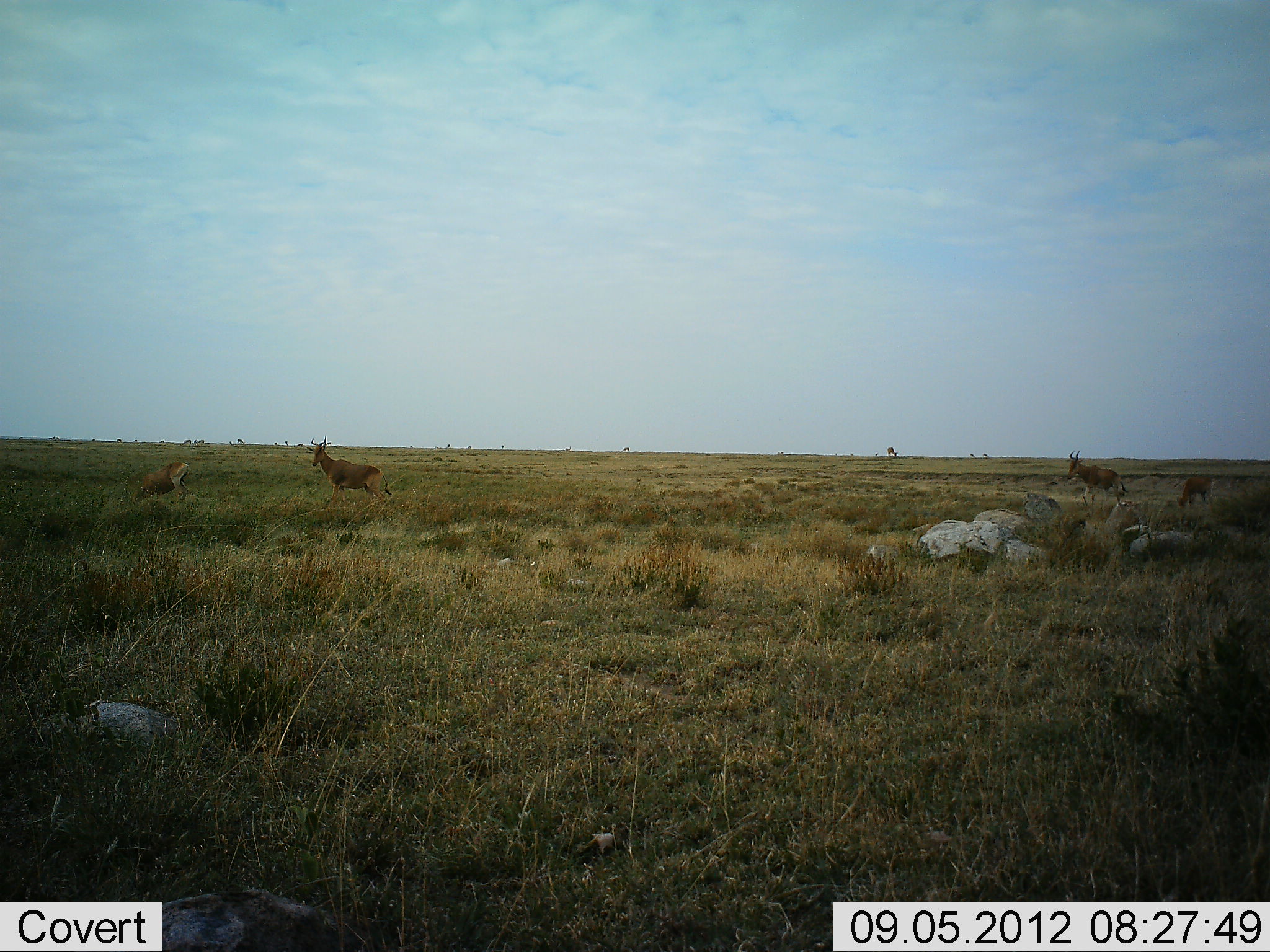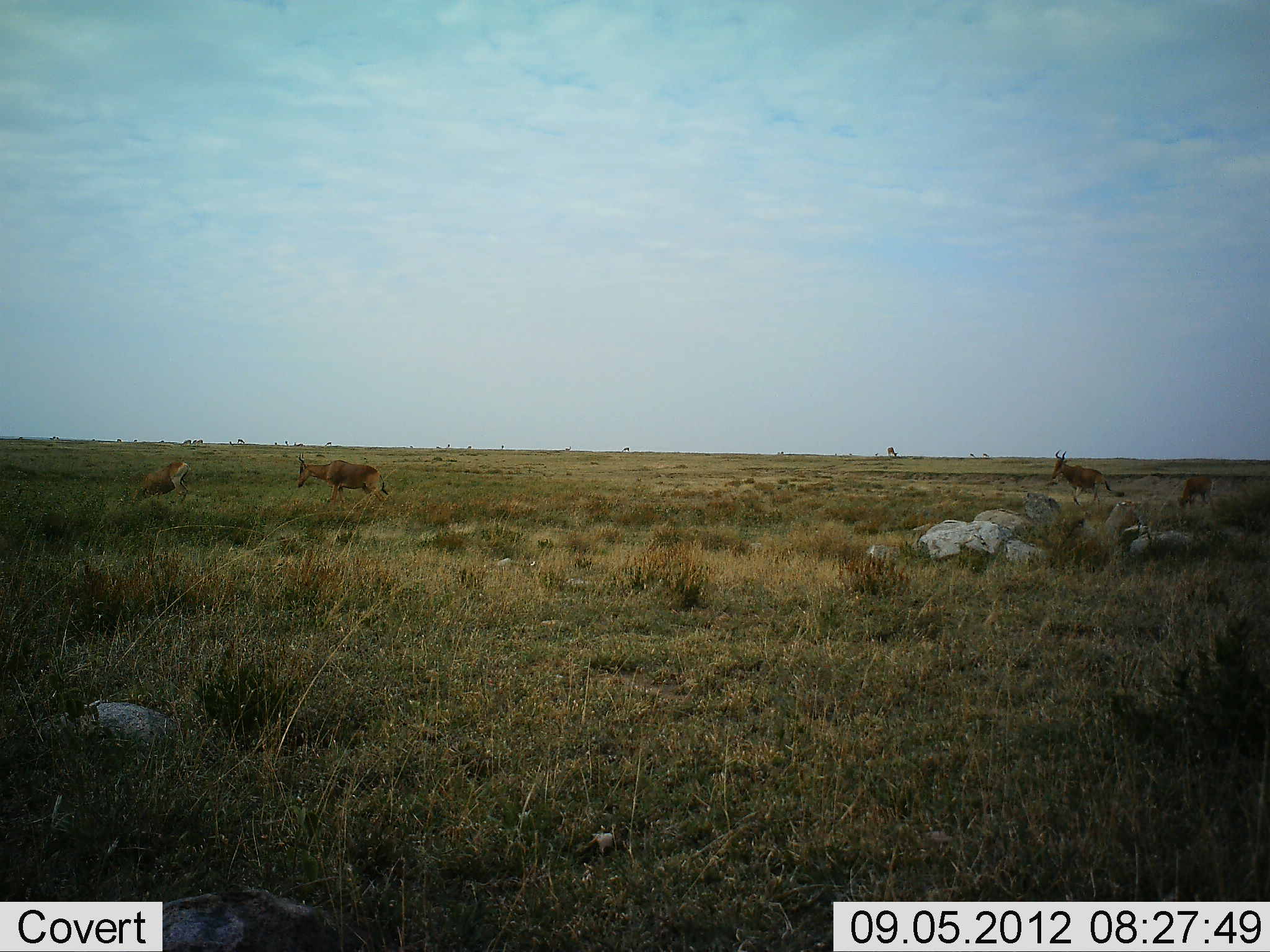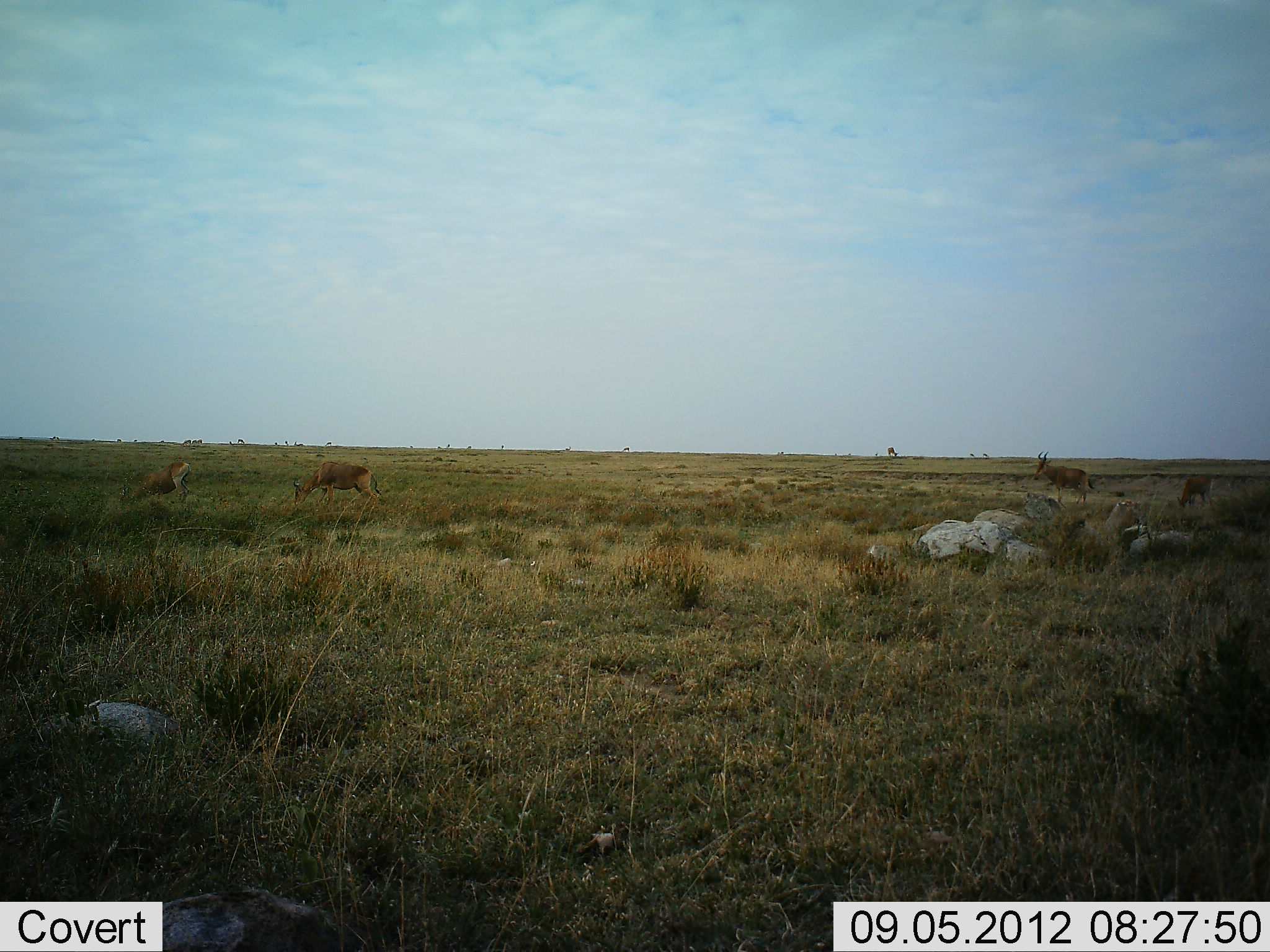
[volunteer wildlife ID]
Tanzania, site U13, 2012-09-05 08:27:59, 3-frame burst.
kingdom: Animalia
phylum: Chordata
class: Mammalia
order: Artiodactyla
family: Bovidae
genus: Alcelaphus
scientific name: Alcelaphus buselaphus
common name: hartebeest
Hartebeest (Alcelaphus buselaphus), count 4. Behavior (volunteer vote fractions): standing 50%, resting 0%, moving 67%, interacting 0%. Young present (vote fraction): 8%. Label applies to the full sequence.